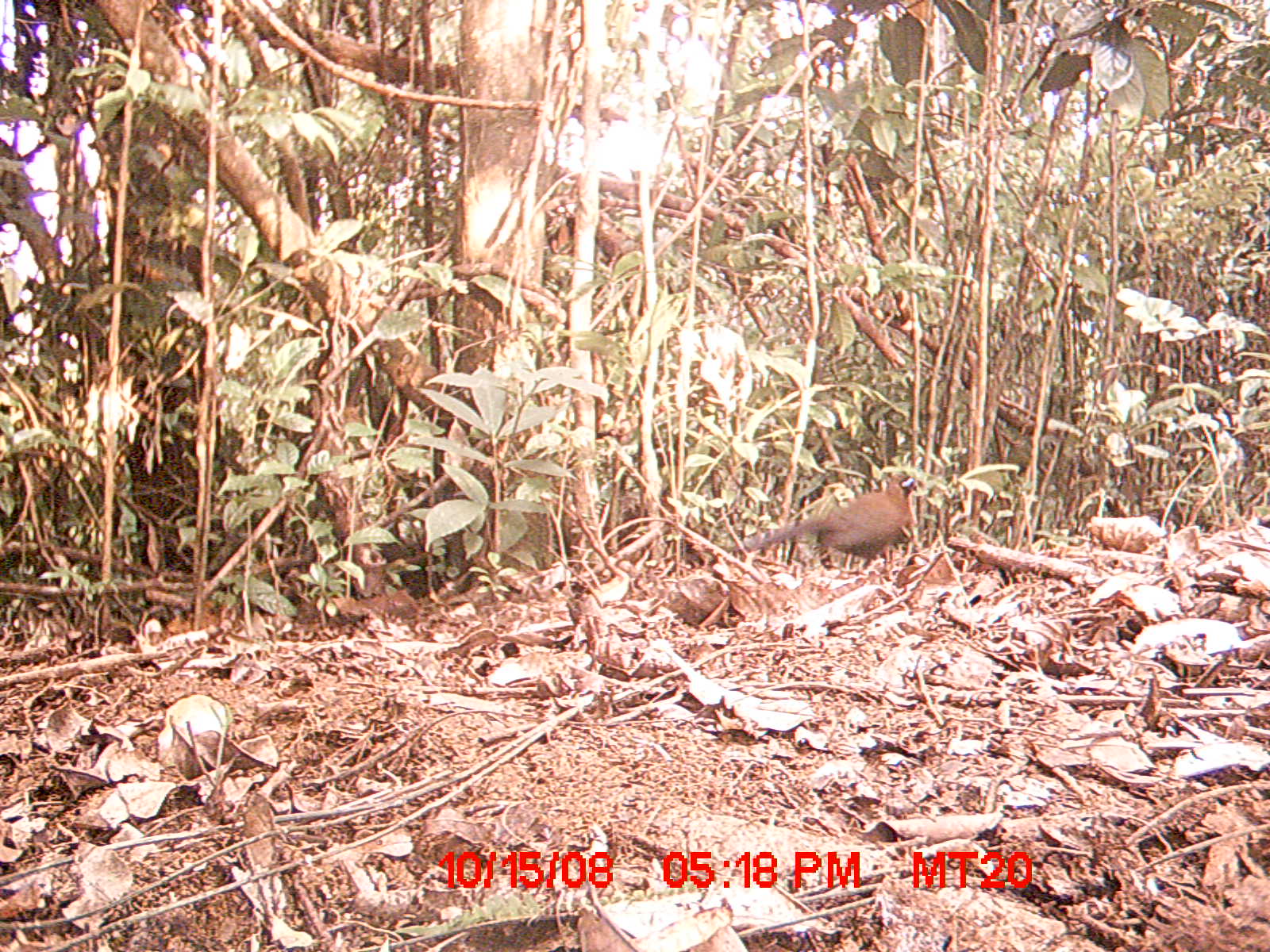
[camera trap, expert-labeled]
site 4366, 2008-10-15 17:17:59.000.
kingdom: Animalia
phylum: Chordata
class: Aves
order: Cuculiformes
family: Cuculidae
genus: Coua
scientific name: Coua serriana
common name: red-breasted coua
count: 1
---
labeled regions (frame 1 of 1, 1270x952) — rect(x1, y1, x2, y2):
coua serriana: rect(725, 472, 915, 571)